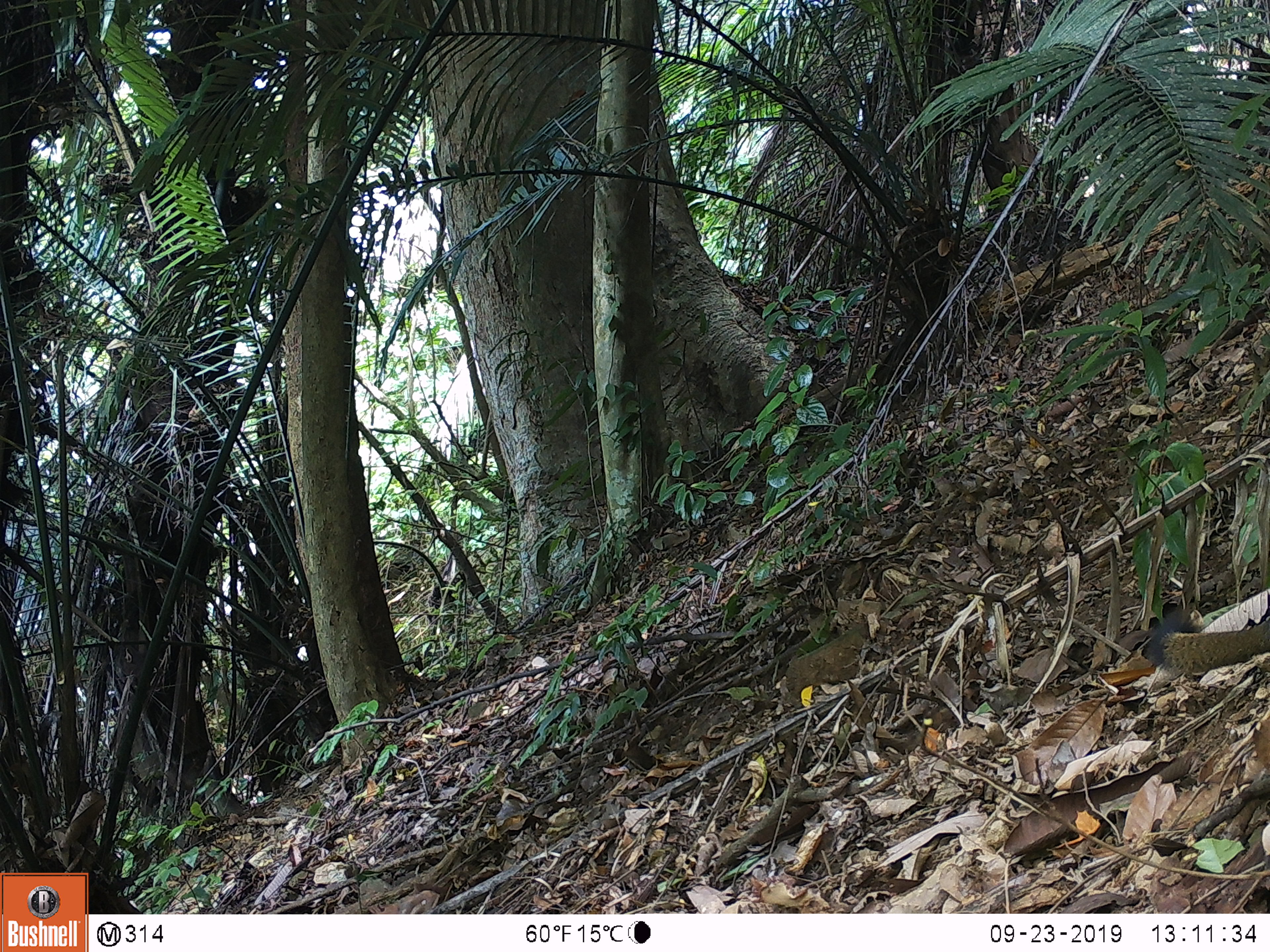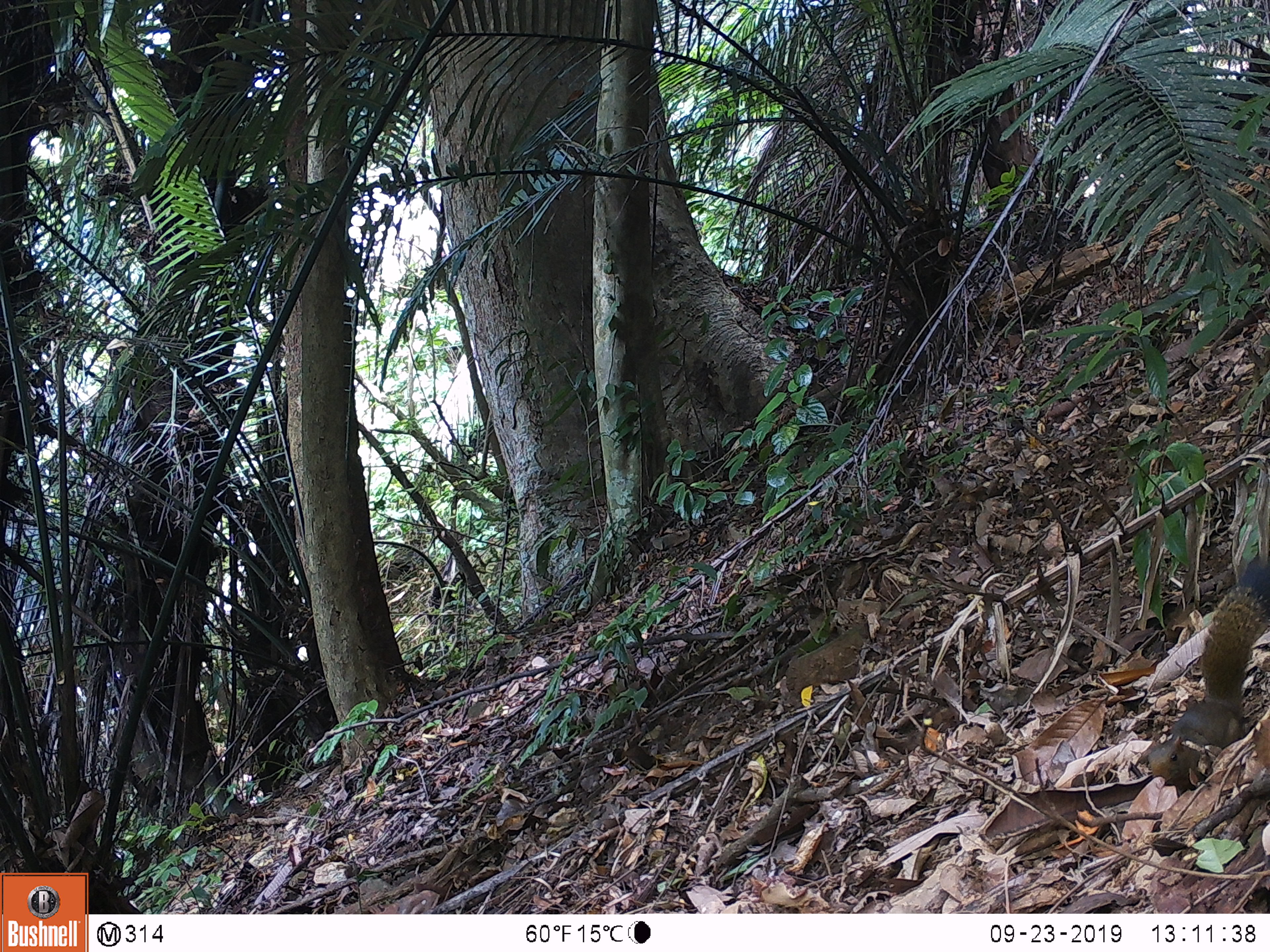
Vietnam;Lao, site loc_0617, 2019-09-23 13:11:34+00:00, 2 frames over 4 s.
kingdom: Animalia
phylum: Chordata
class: Mammalia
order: Rodentia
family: Sciuridae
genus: Callosciurus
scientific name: Callosciurus erythraeus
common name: pallas's squirrel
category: pallass squirrel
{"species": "pallass squirrel (pallas's squirrel) (Callosciurus erythraeus)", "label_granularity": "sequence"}